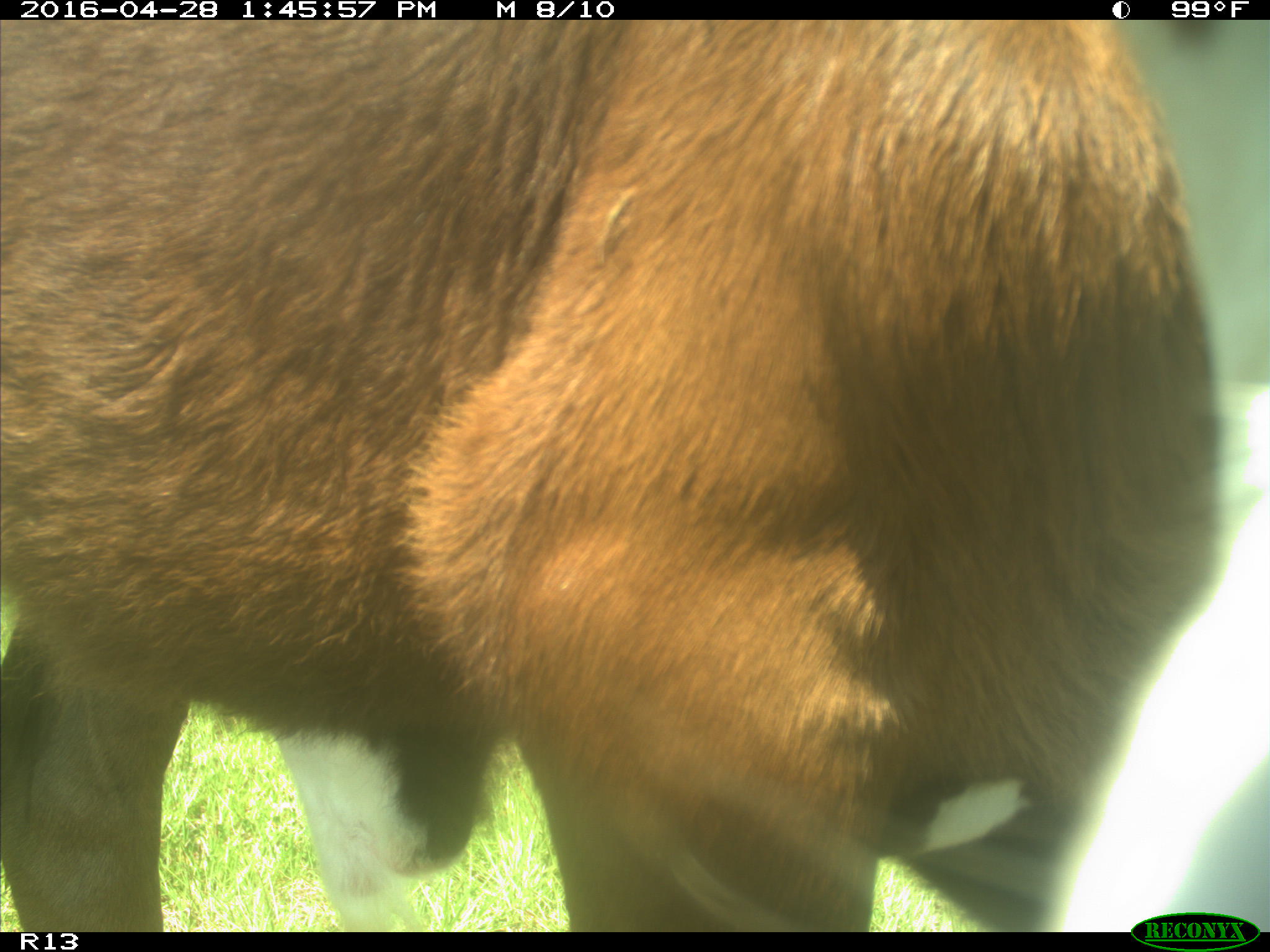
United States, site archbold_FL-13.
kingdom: Animalia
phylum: Chordata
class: Mammalia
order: Artiodactyla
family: Bovidae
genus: Bos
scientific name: Bos taurus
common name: domestic cow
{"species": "Bos taurus (domestic cow)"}